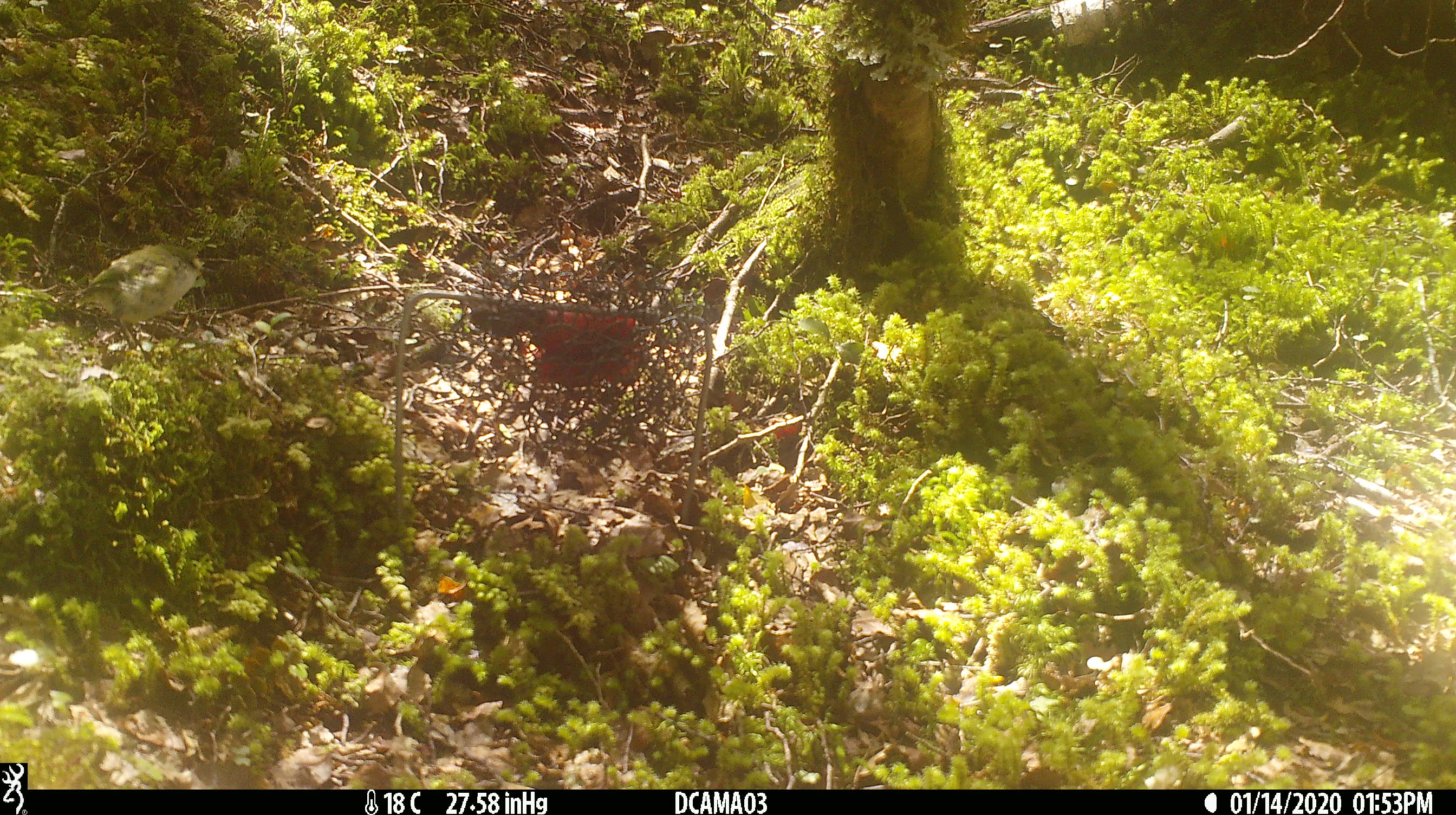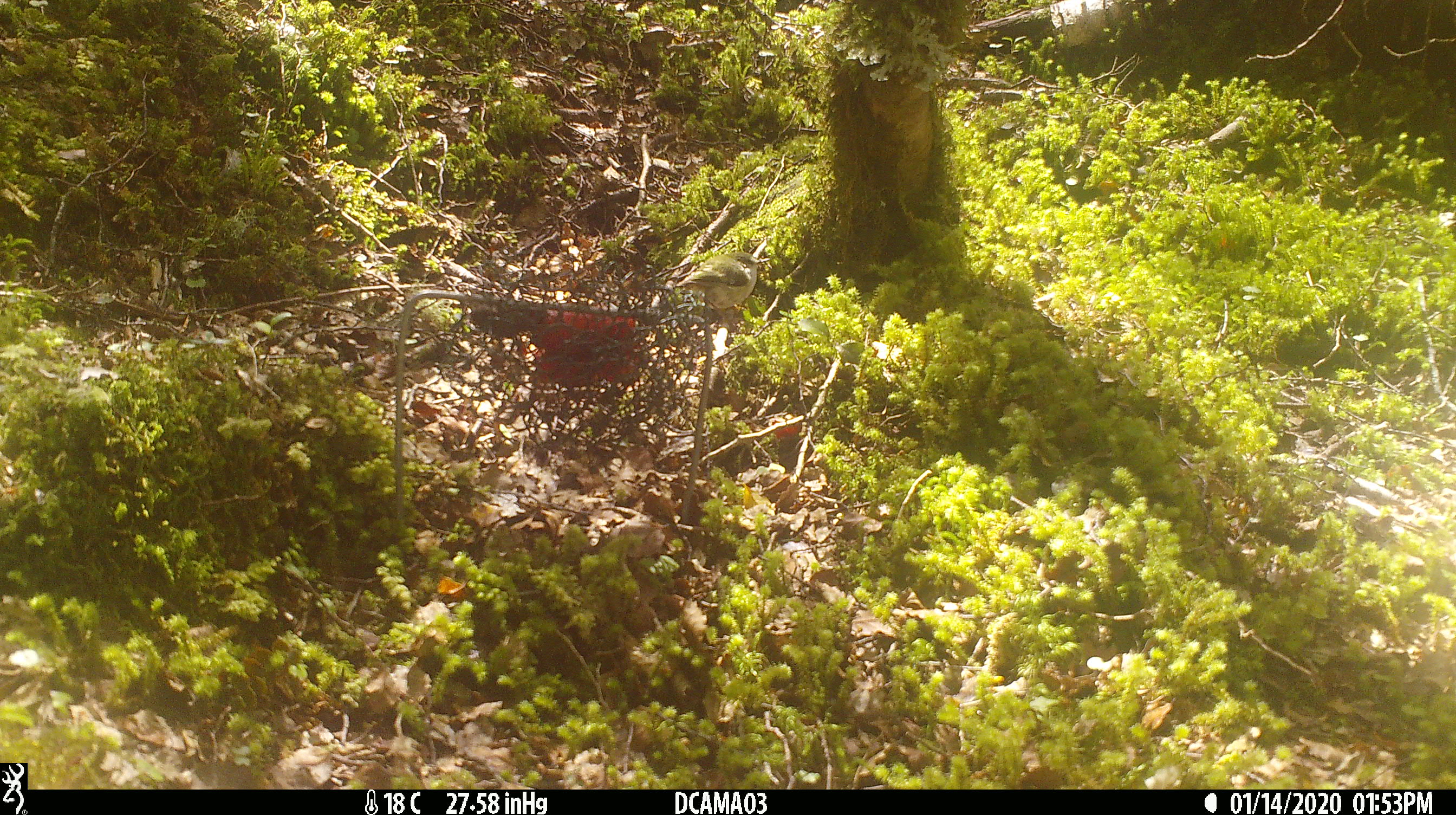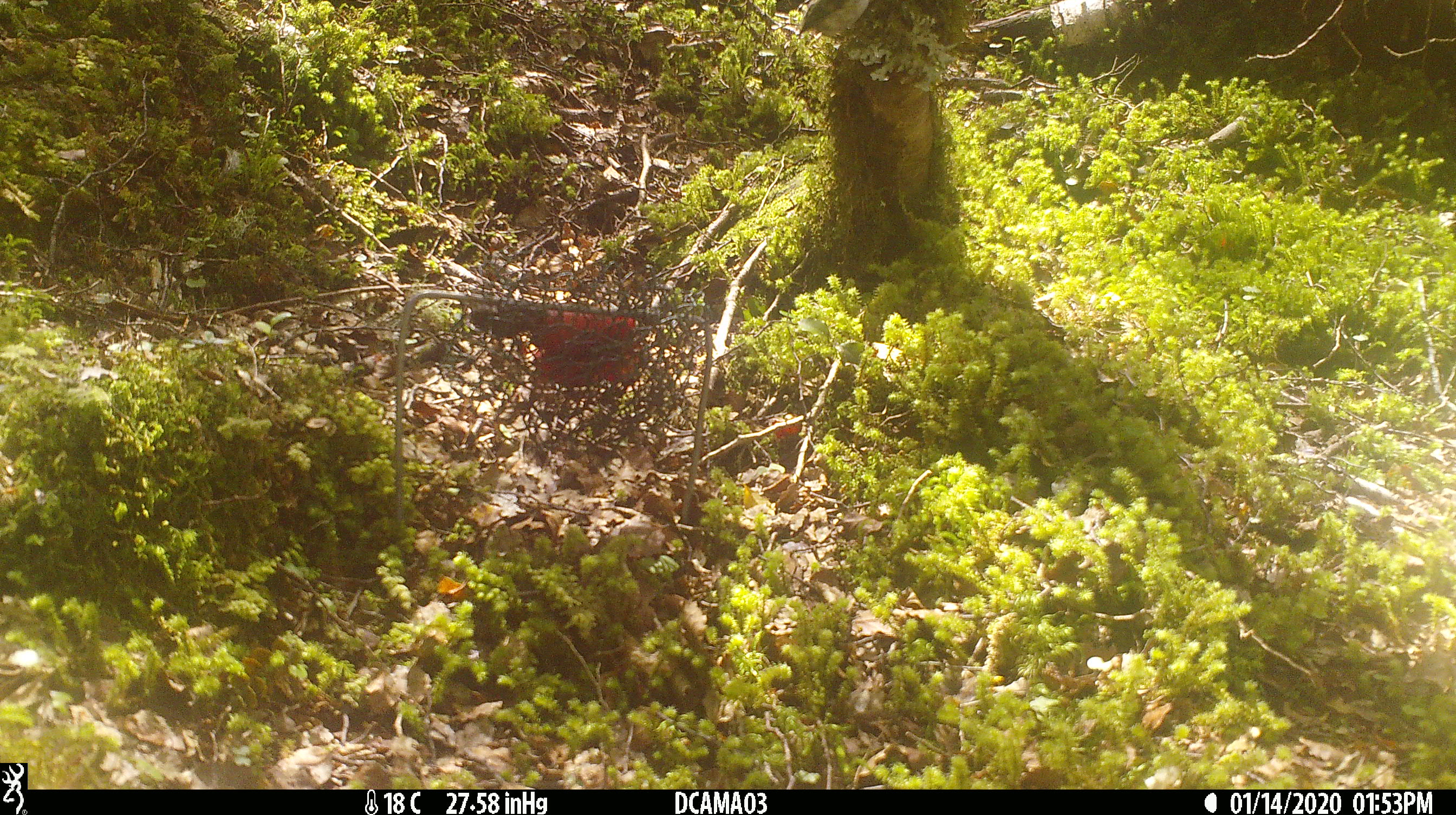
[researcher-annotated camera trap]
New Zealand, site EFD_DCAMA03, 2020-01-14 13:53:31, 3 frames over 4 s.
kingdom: Animalia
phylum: Chordata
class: Aves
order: Passeriformes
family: Acanthisittidae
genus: Acanthisitta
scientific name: Acanthisitta chloris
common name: rifleman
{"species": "rifleman (Acanthisitta chloris)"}